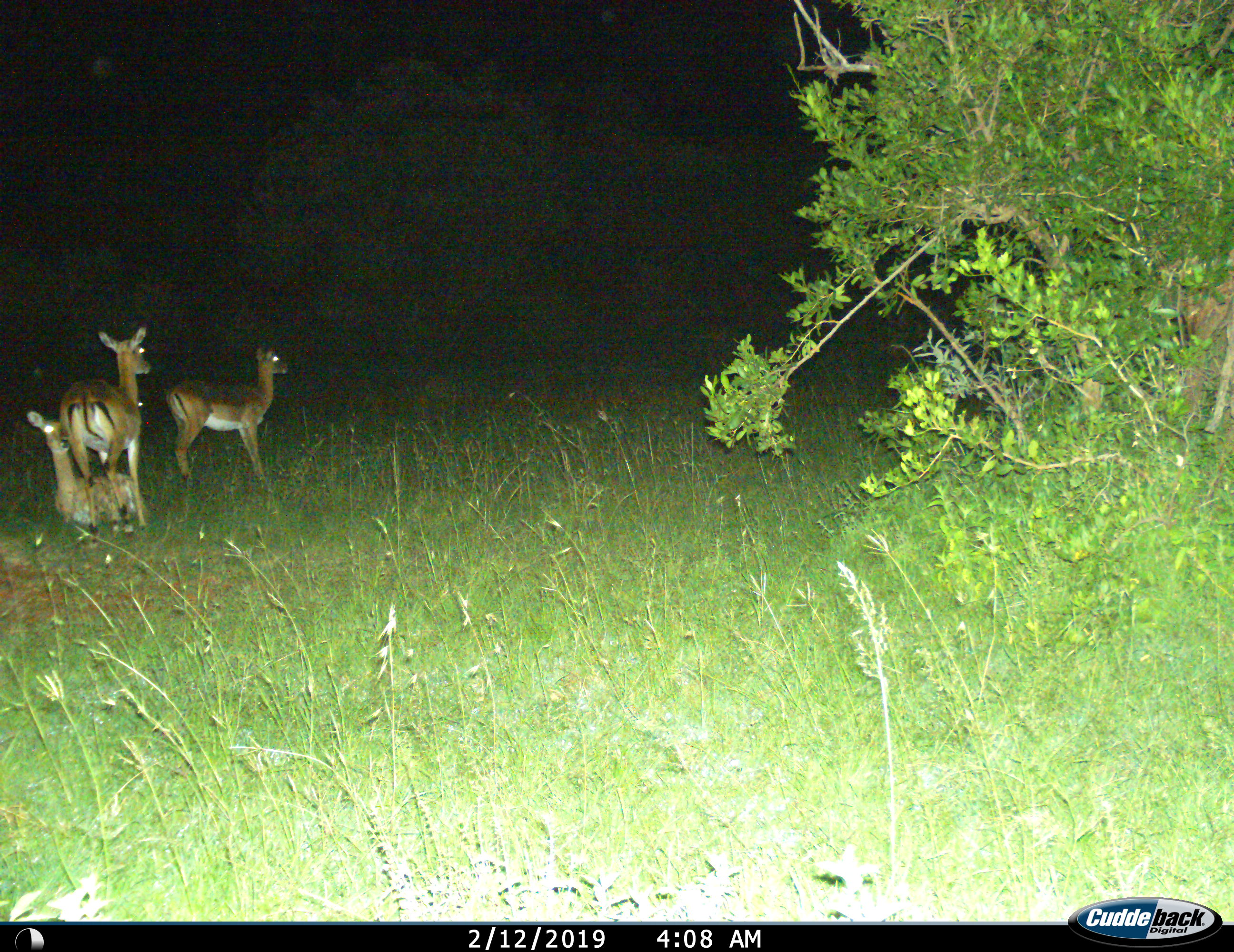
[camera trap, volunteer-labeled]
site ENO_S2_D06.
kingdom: Animalia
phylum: Chordata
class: Mammalia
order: Artiodactyla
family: Bovidae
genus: Aepyceros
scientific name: Aepyceros melampus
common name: impala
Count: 3.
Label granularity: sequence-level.